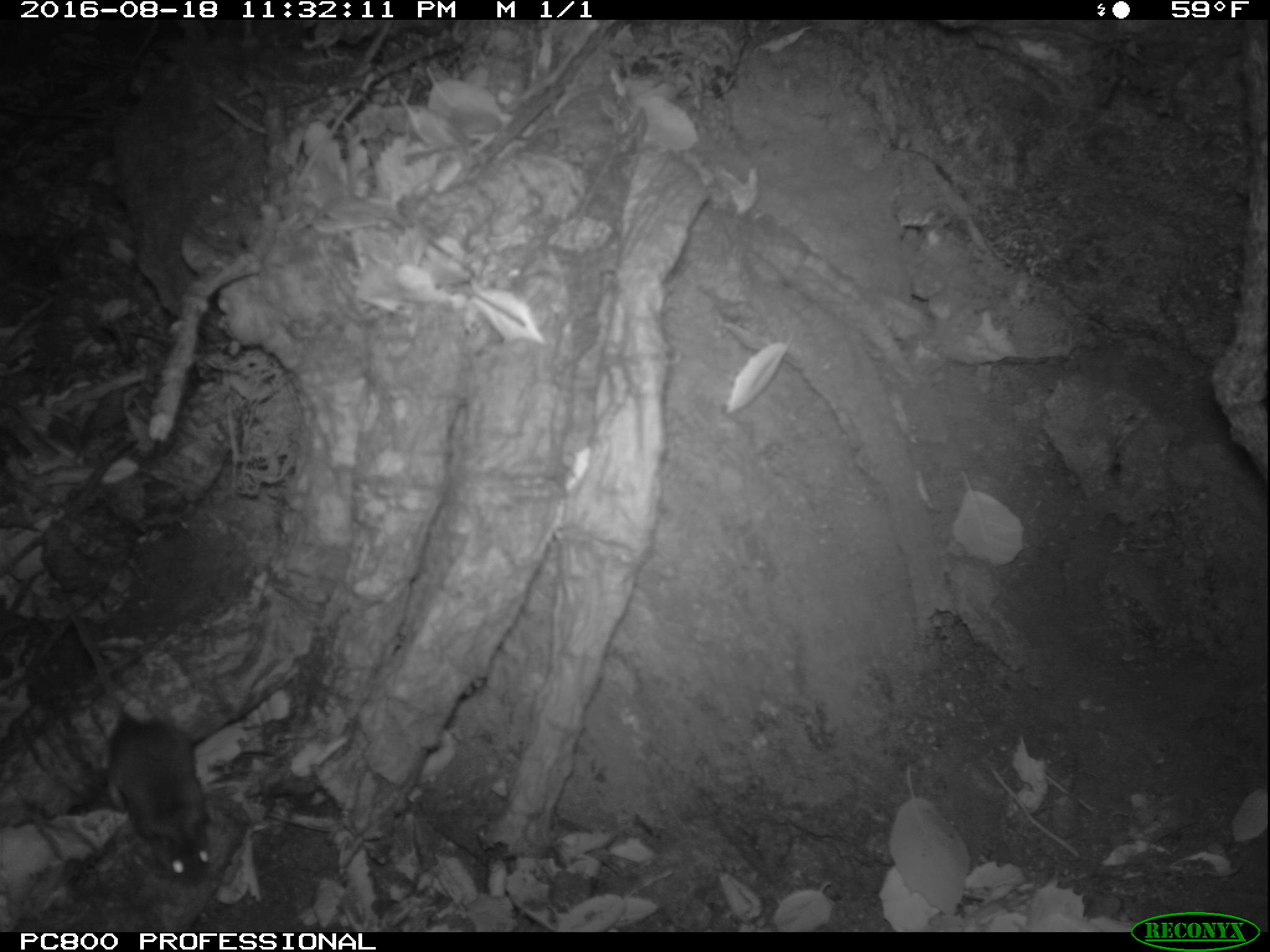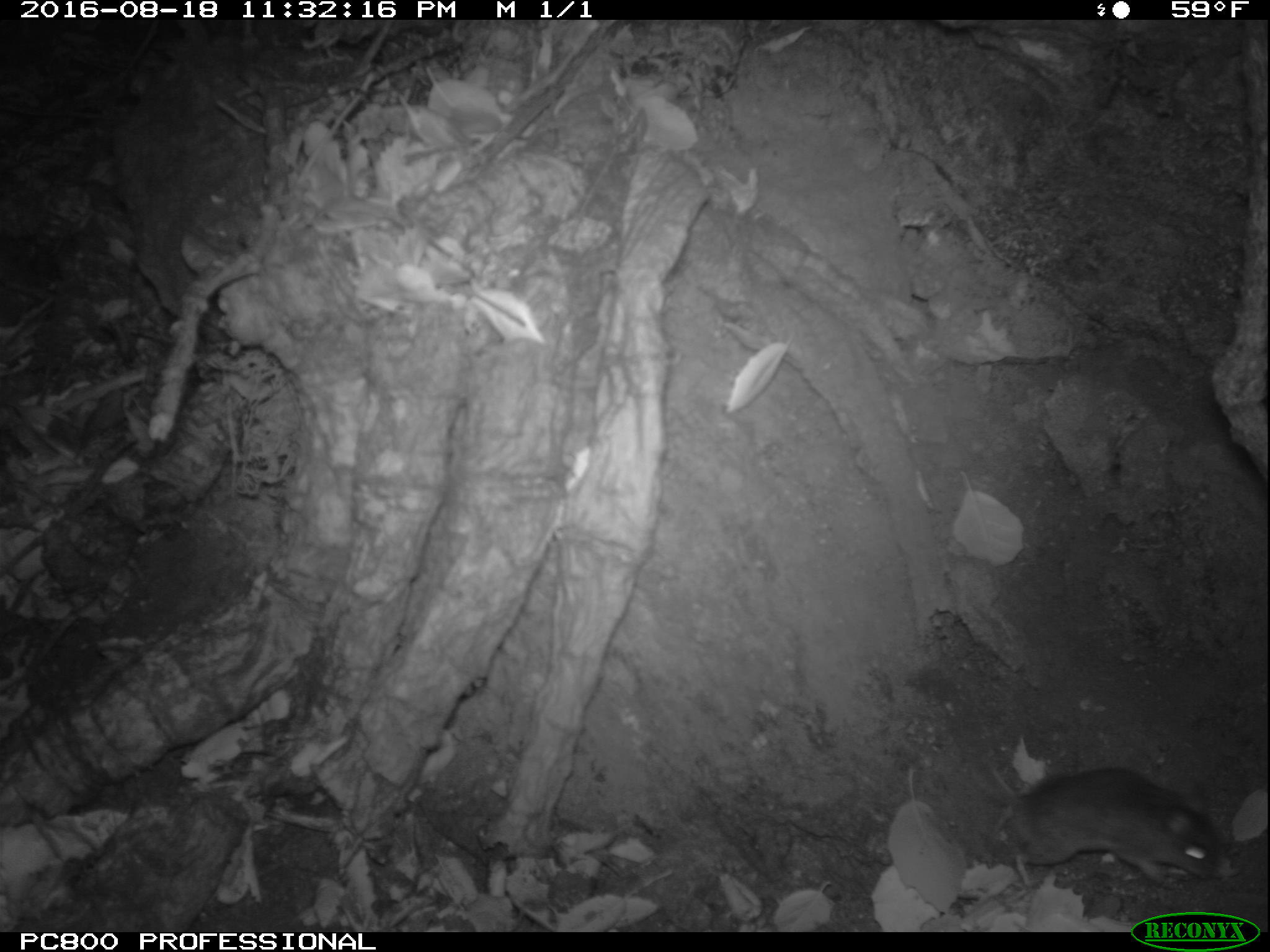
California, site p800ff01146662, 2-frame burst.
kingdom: Animalia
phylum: Chordata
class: Mammalia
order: Rodentia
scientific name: Rodentia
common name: rodent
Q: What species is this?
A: Rodent (Rodentia).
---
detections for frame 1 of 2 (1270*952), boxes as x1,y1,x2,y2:
rodent: 54,582,211,884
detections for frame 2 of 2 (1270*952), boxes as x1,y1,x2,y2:
rodent: 905,762,1219,886